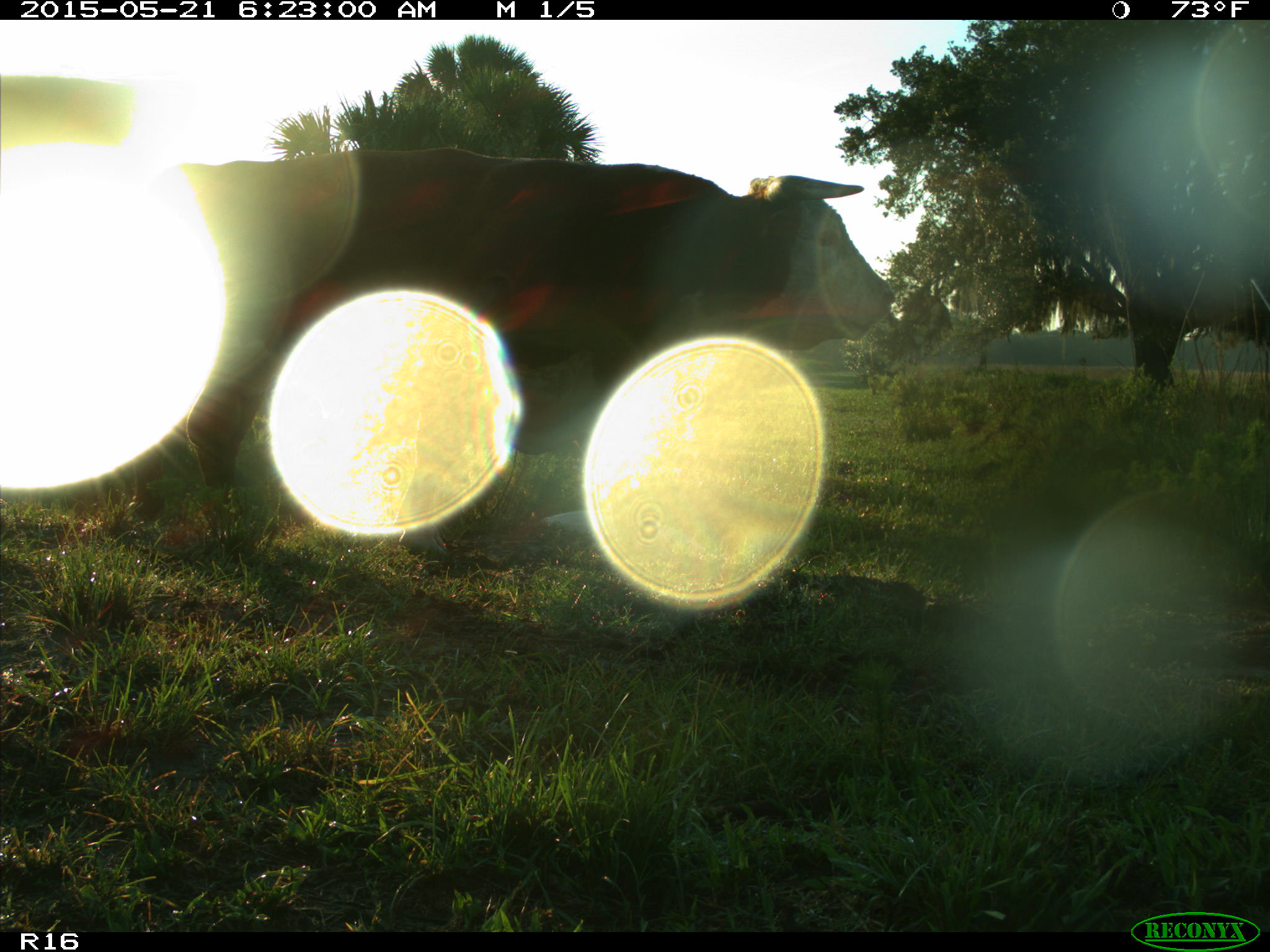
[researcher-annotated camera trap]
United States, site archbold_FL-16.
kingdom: Animalia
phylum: Chordata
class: Mammalia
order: Artiodactyla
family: Bovidae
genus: Bos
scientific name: Bos taurus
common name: domestic cow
Bos taurus (domestic cow).